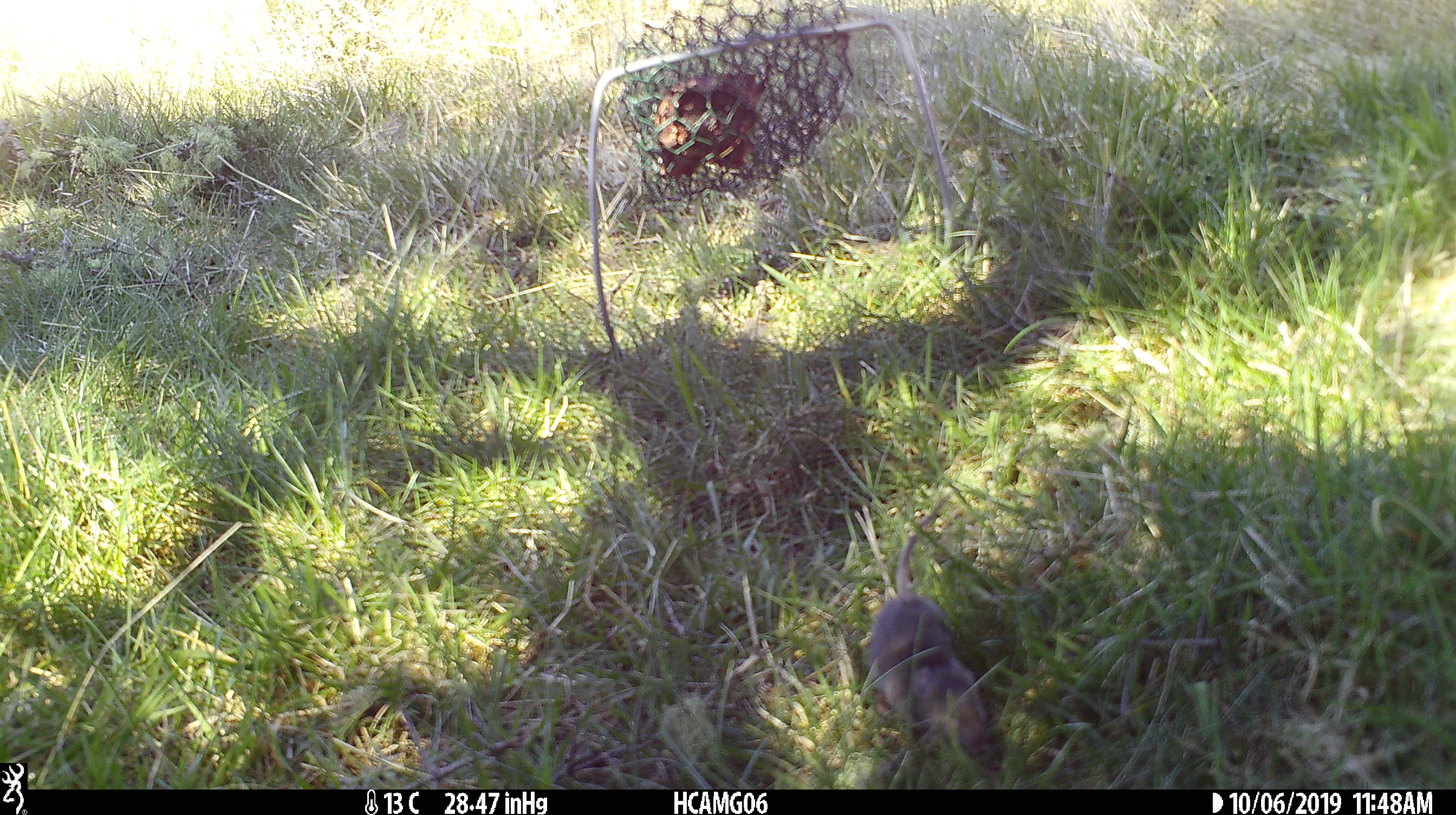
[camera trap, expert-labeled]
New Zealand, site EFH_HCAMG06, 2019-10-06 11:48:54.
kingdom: Animalia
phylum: Chordata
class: Mammalia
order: Rodentia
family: Muridae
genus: Mus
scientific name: Mus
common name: mouse